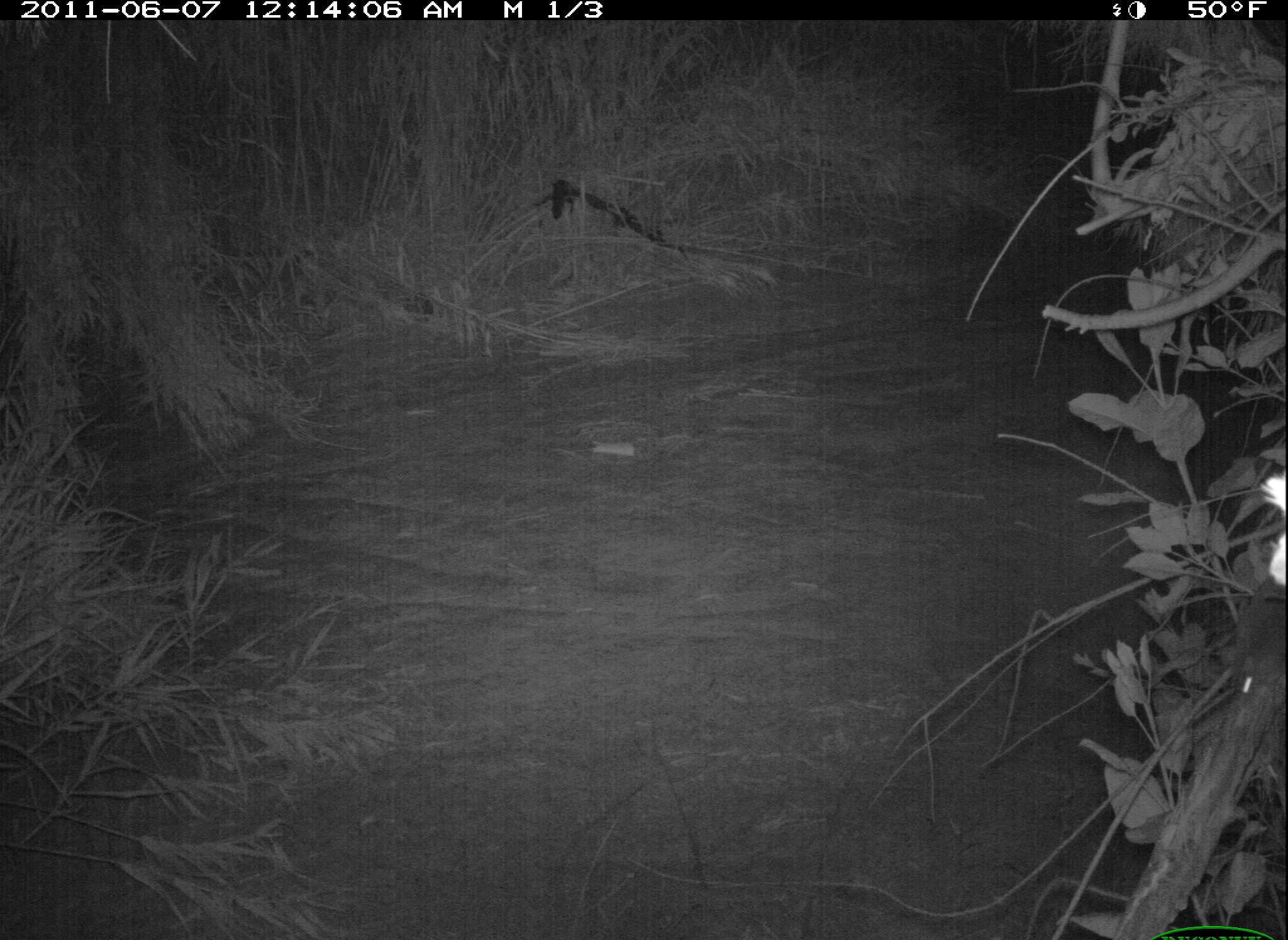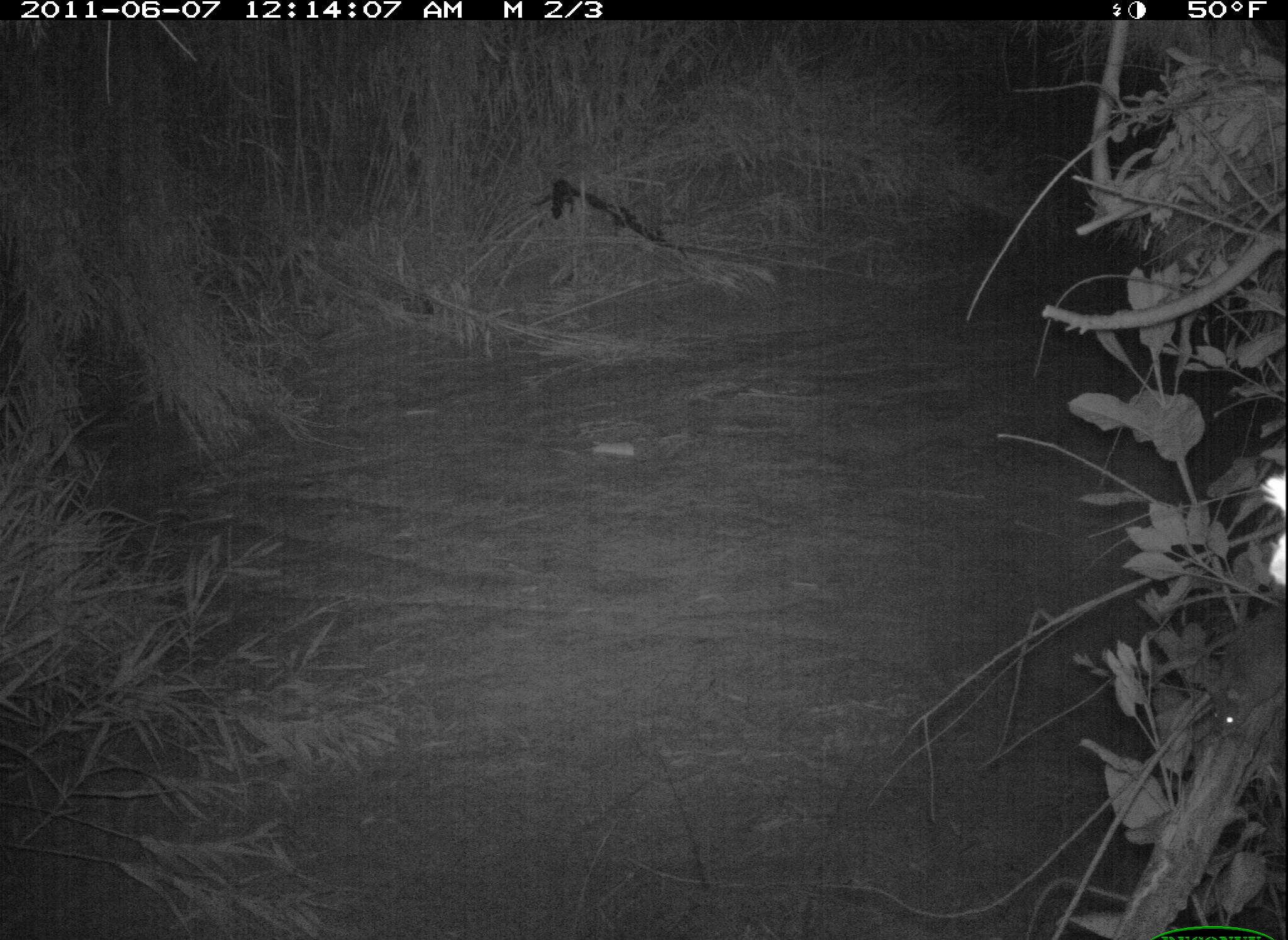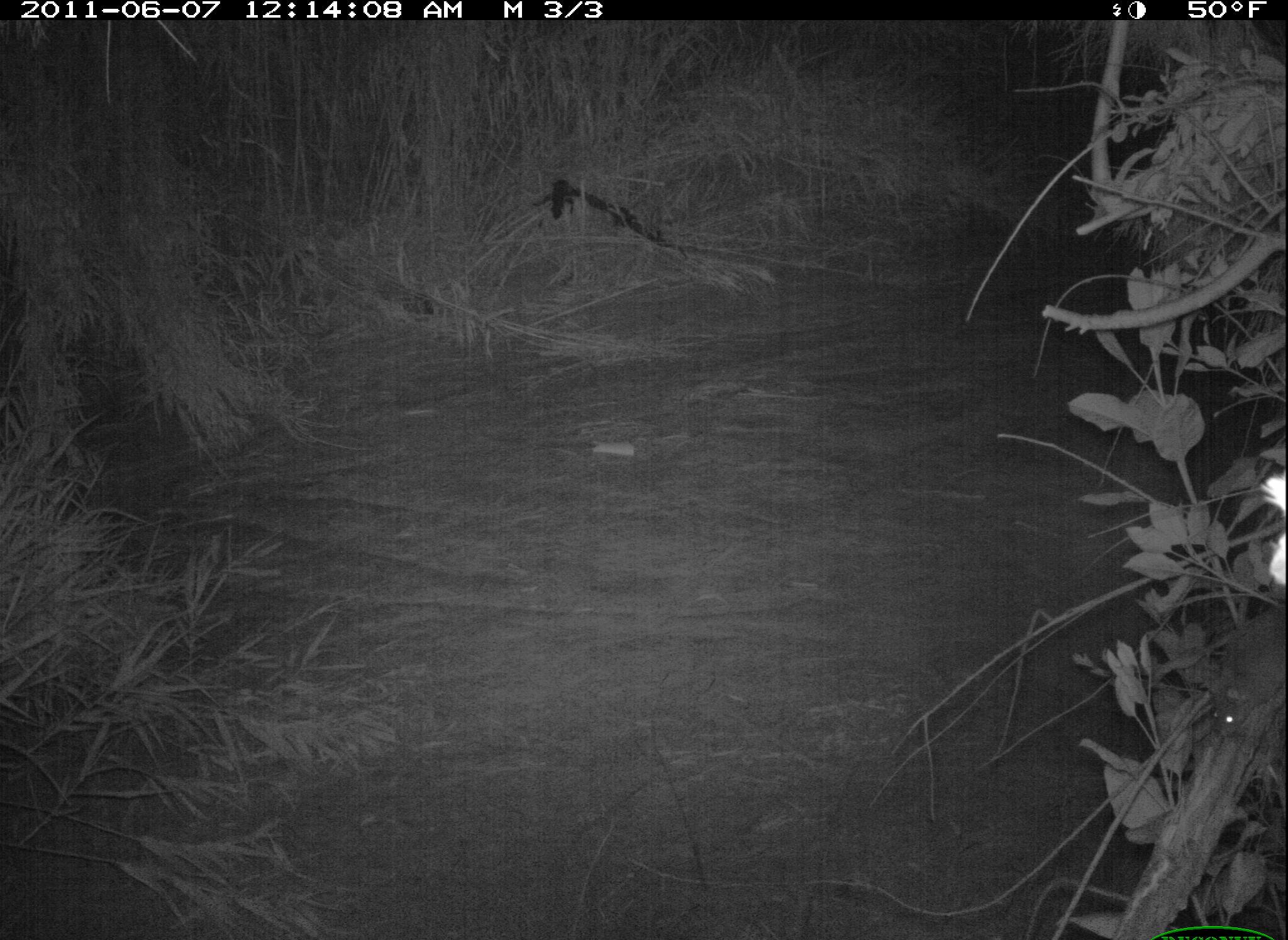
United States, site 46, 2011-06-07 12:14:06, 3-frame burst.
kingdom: Animalia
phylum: Chordata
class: Mammalia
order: Rodentia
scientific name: Rodentia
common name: rodent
Rodent (Rodentia).